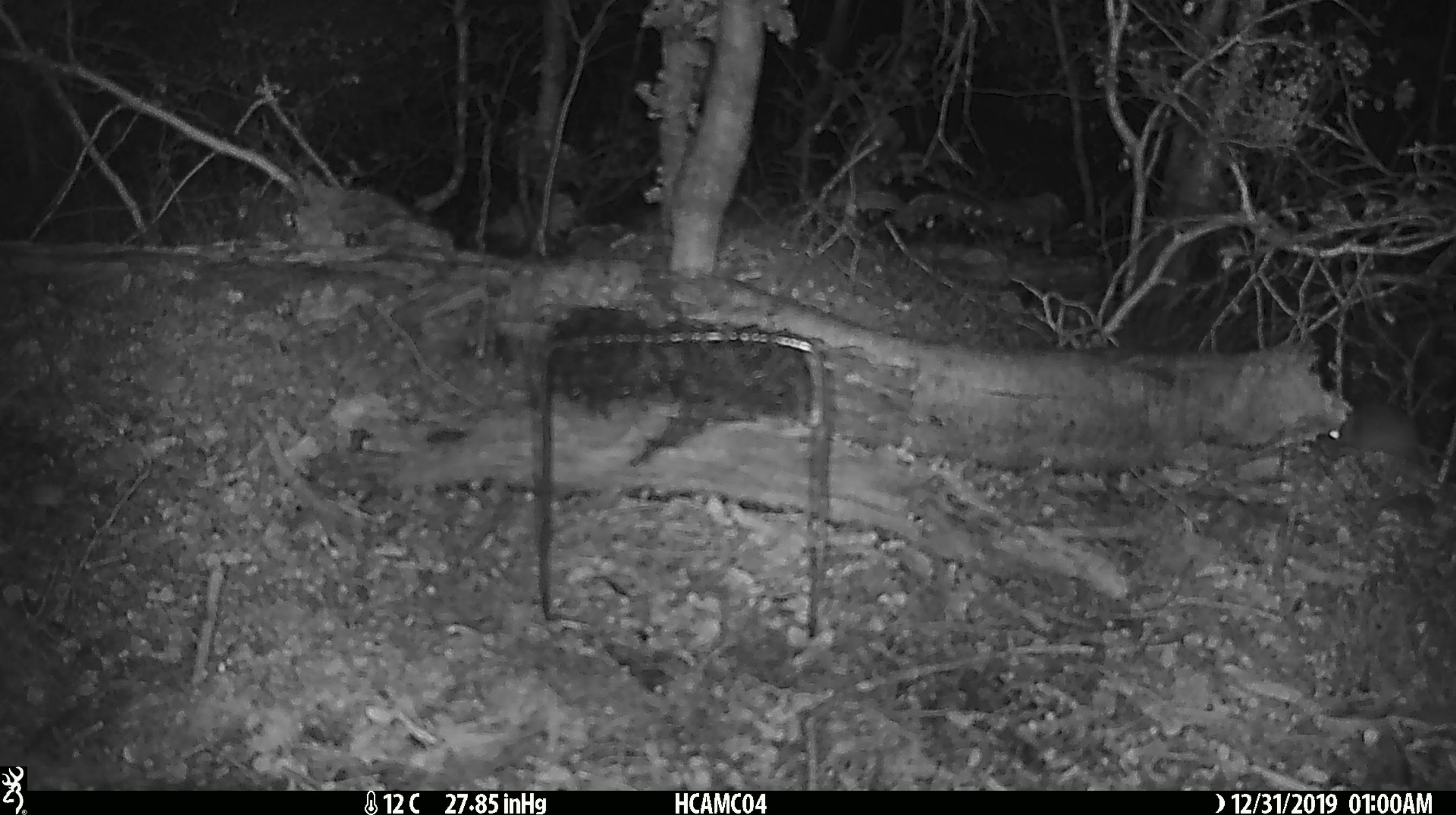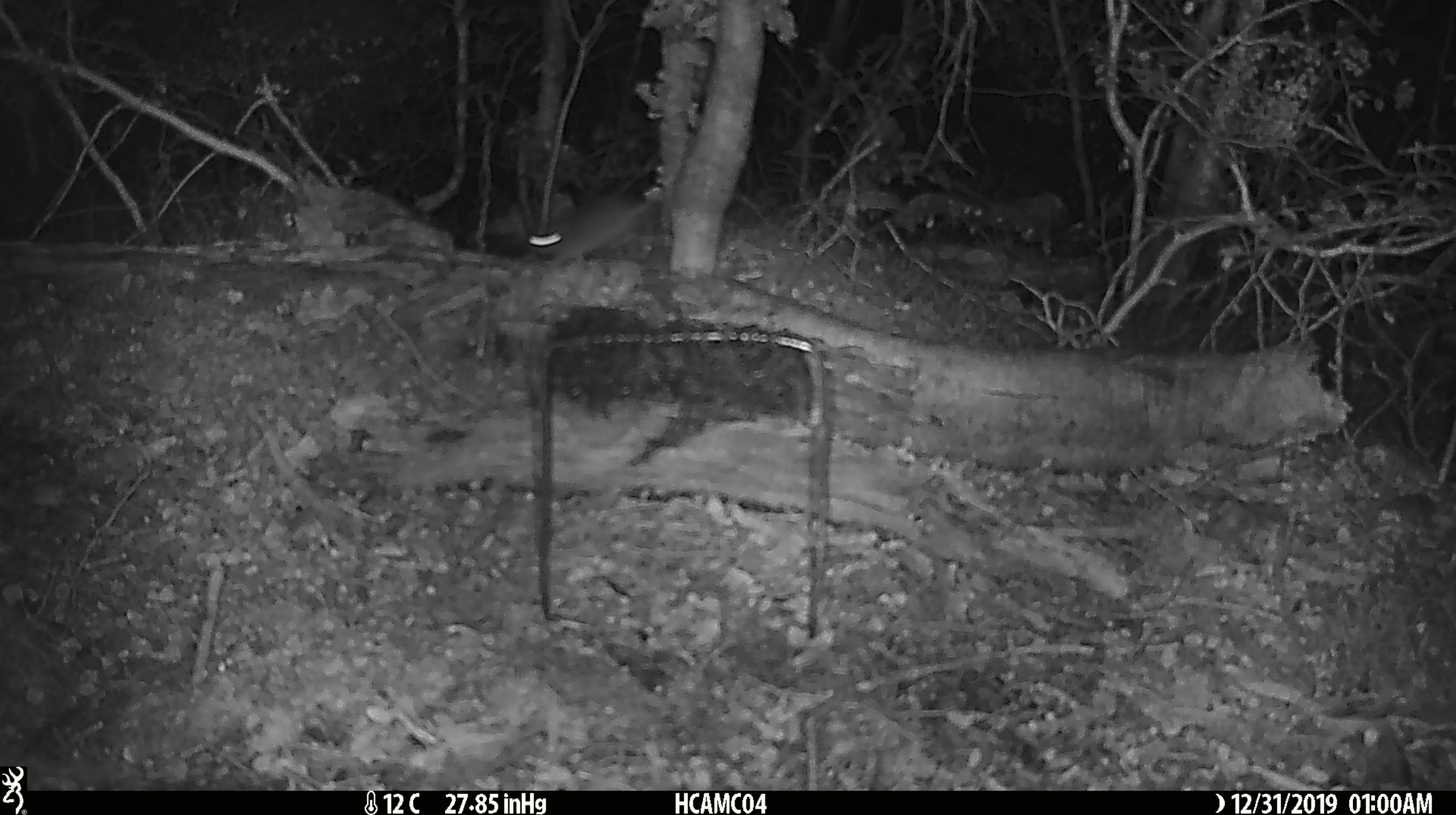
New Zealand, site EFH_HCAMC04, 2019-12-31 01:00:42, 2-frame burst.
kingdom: Animalia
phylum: Chordata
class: Mammalia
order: Rodentia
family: Muridae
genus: Mus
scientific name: Mus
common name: mouse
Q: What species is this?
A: Mouse (Mus).